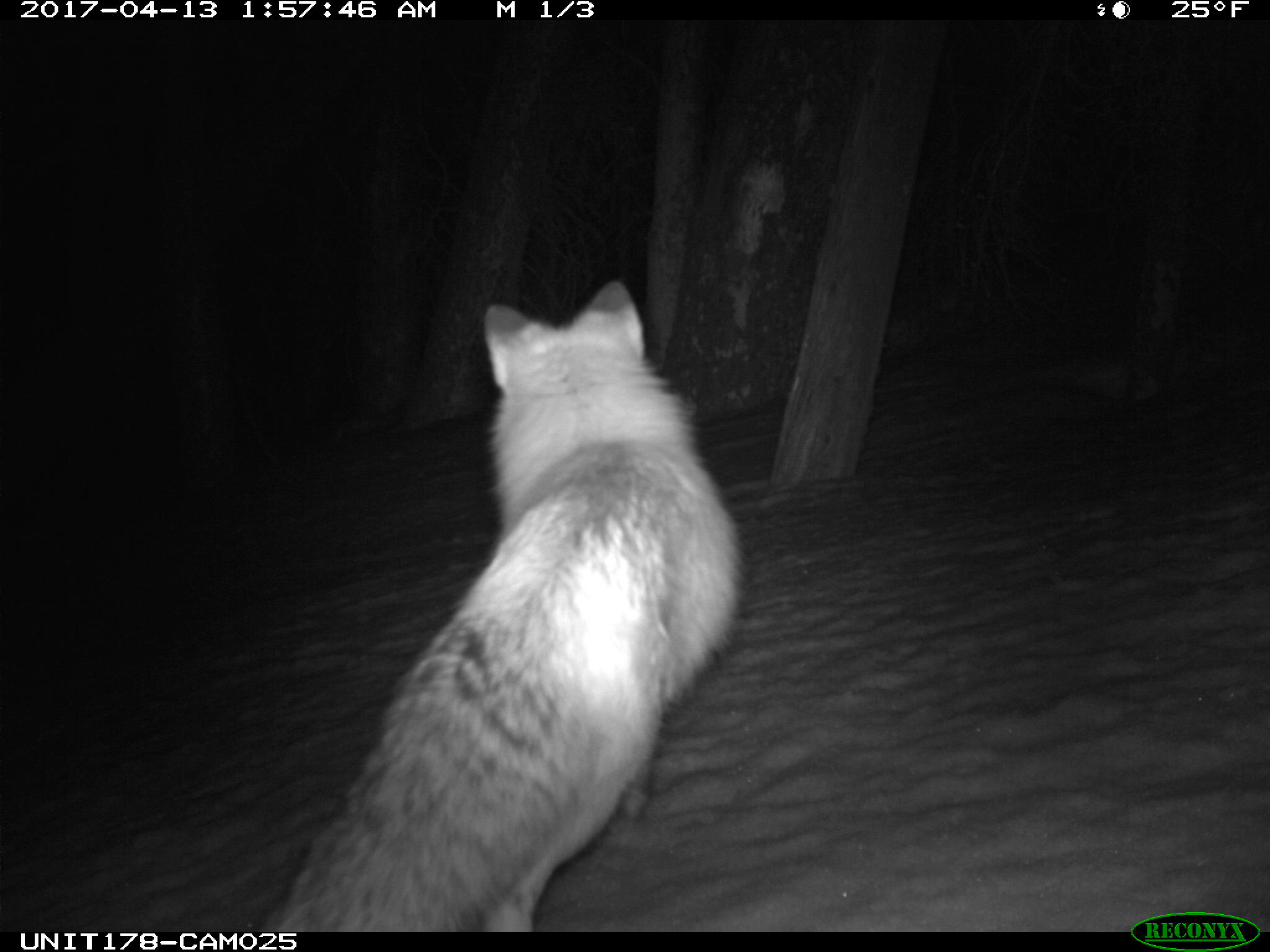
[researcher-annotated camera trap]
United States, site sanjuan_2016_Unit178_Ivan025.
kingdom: Animalia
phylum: Chordata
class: Mammalia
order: Carnivora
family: Canidae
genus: Vulpes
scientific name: Vulpes vulpes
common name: red fox